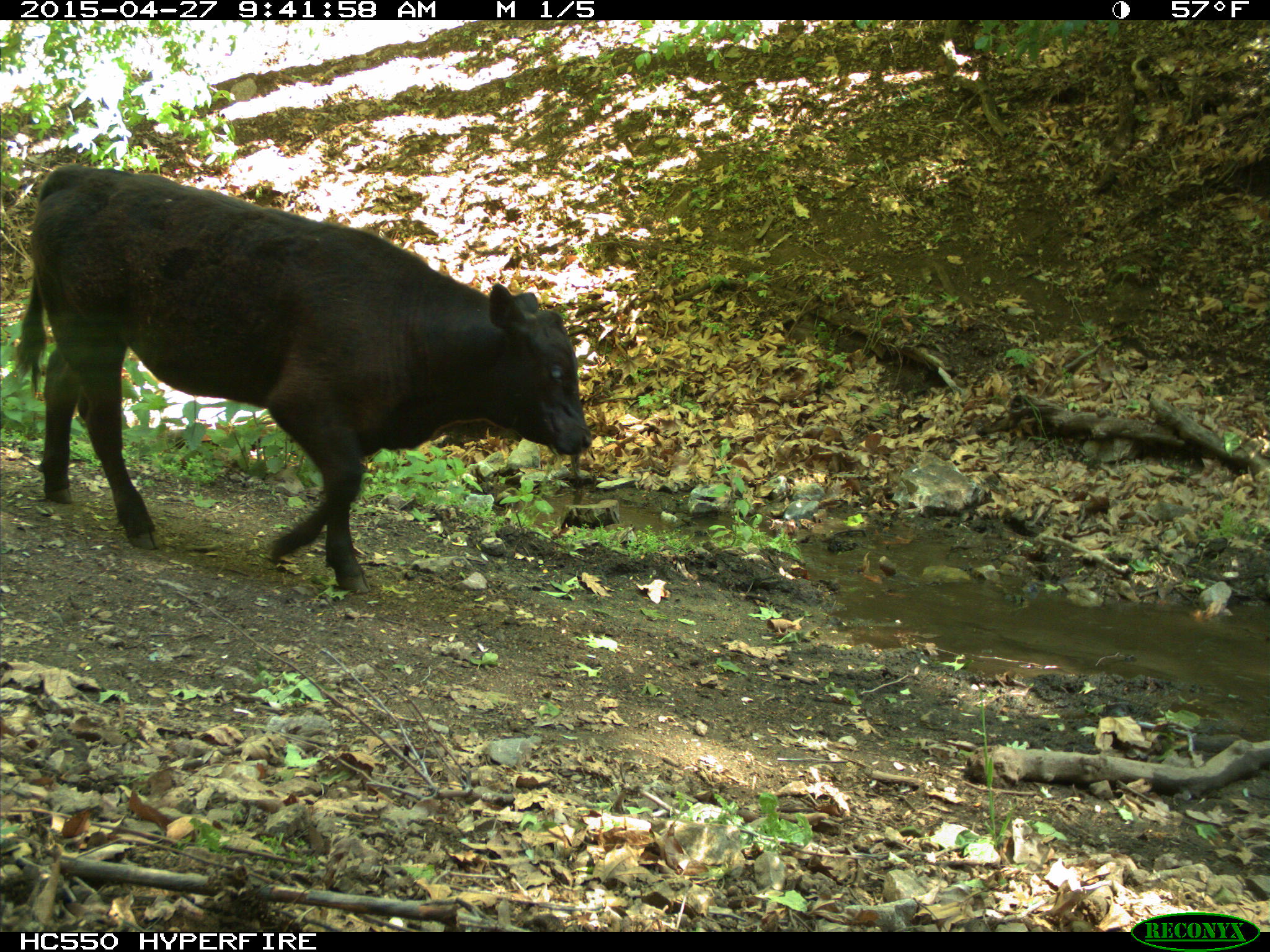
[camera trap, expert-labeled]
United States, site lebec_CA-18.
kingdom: Animalia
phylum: Chordata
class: Mammalia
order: Artiodactyla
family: Bovidae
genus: Bos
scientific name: Bos taurus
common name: domestic cow